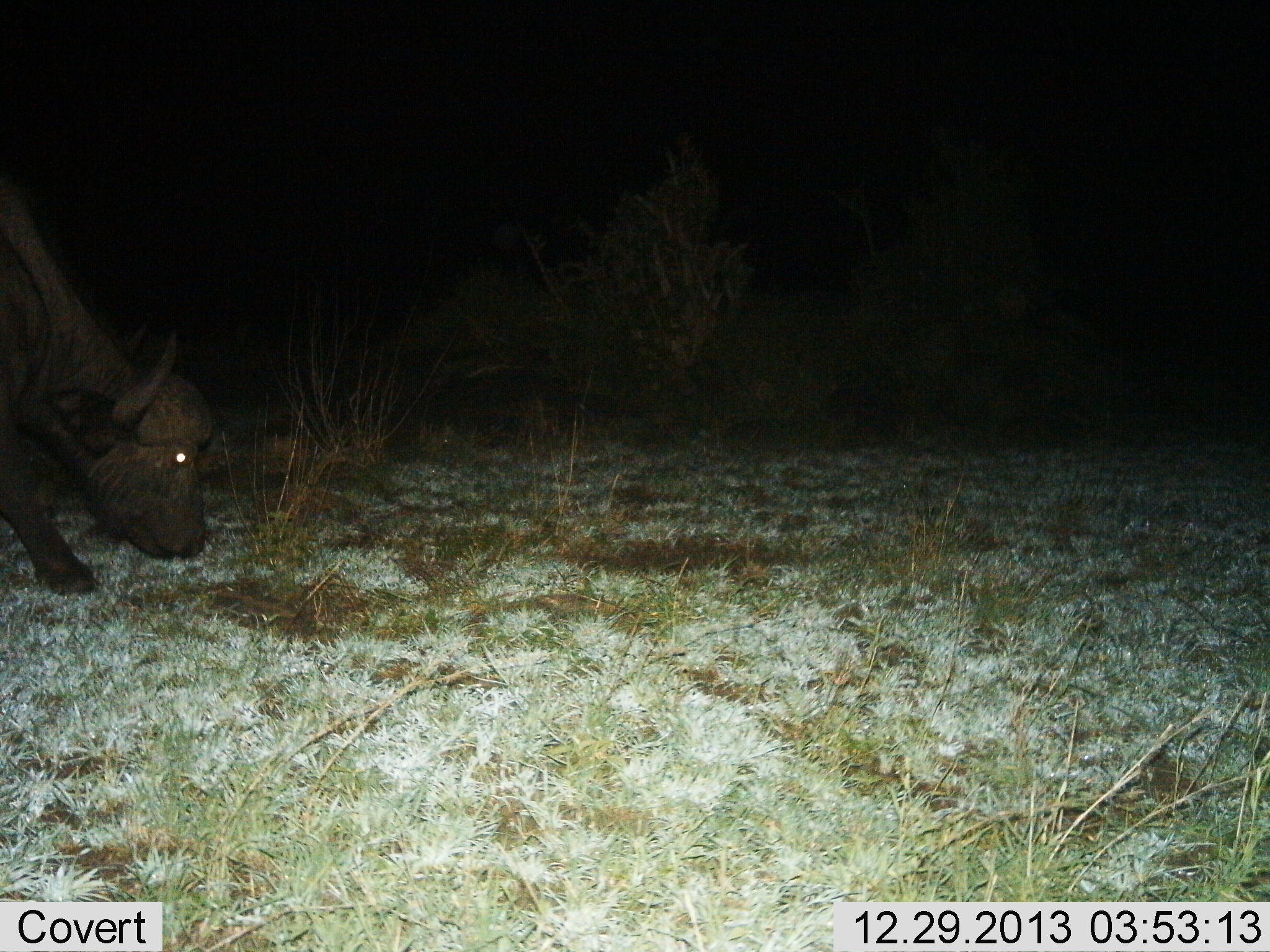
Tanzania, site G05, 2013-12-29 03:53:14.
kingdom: Animalia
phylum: Chordata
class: Mammalia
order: Artiodactyla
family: Bovidae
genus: Syncerus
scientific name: Syncerus caffer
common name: cape buffalo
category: buffalo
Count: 1.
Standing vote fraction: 17%.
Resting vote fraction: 0%.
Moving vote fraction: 19%.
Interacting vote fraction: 0%.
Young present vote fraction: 0%.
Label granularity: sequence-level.